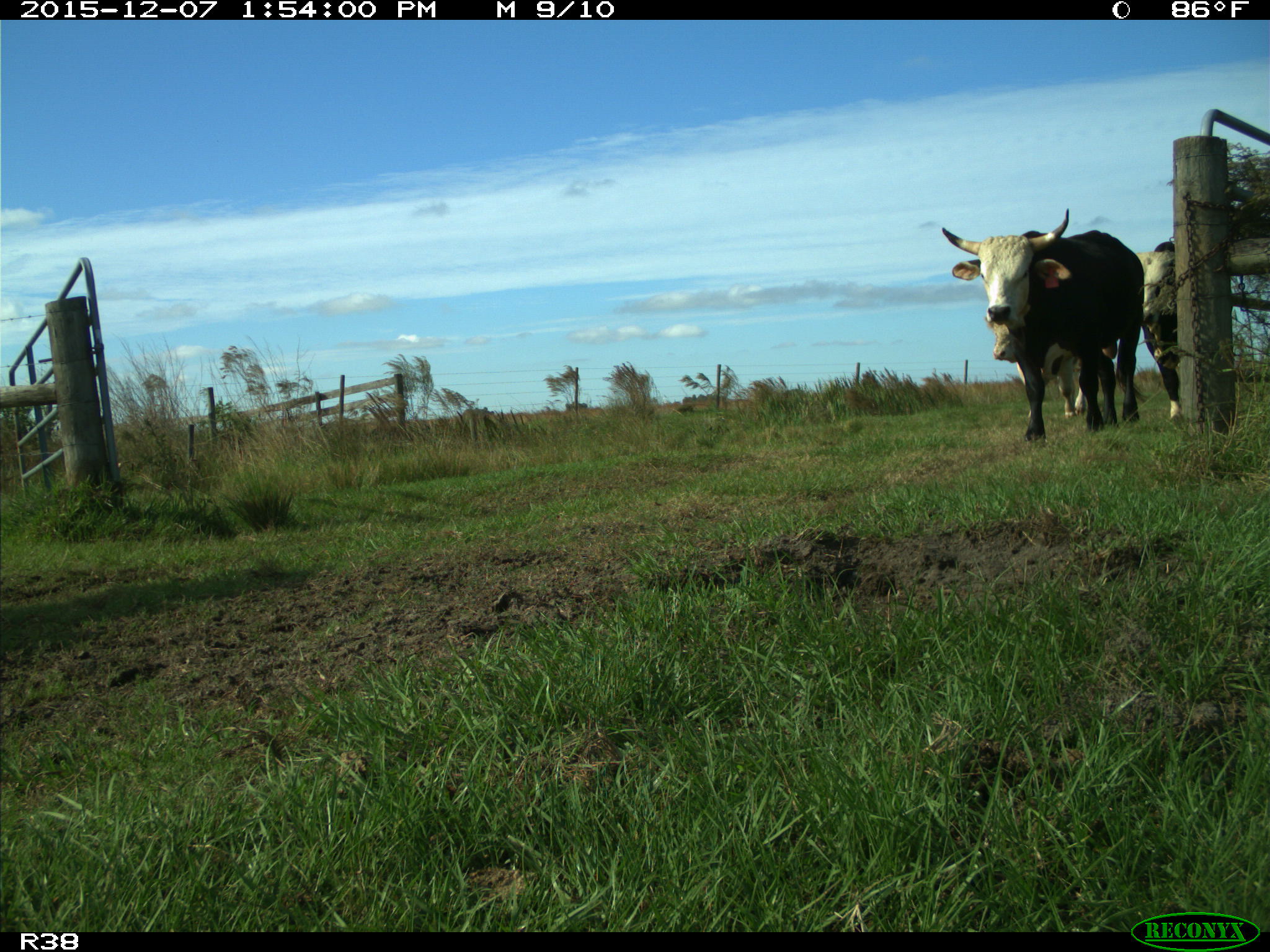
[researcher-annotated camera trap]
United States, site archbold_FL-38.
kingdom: Animalia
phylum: Chordata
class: Mammalia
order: Artiodactyla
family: Bovidae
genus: Bos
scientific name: Bos taurus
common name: domestic cow